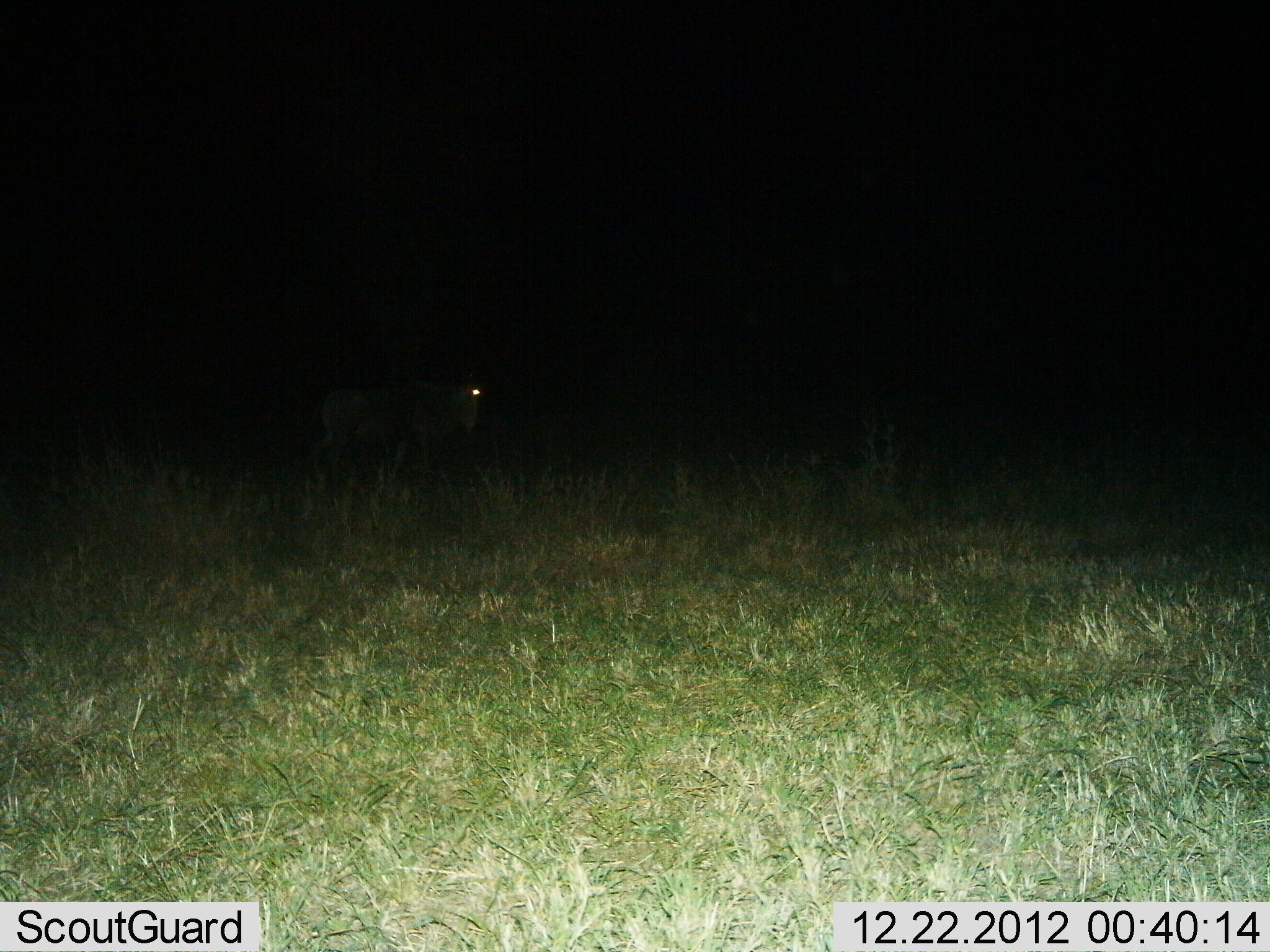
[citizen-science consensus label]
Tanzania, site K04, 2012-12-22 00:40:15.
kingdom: Animalia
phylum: Chordata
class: Mammalia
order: Artiodactyla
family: Bovidae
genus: Connochaetes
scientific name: Connochaetes taurinus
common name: blue wildebeest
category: wildebeest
Wildebeest (blue wildebeest) (Connochaetes taurinus), count 1. Behavior (volunteer vote fractions): standing 58%, resting 0%, moving 42%, interacting 0%. Young present (vote fraction): 0%. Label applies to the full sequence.